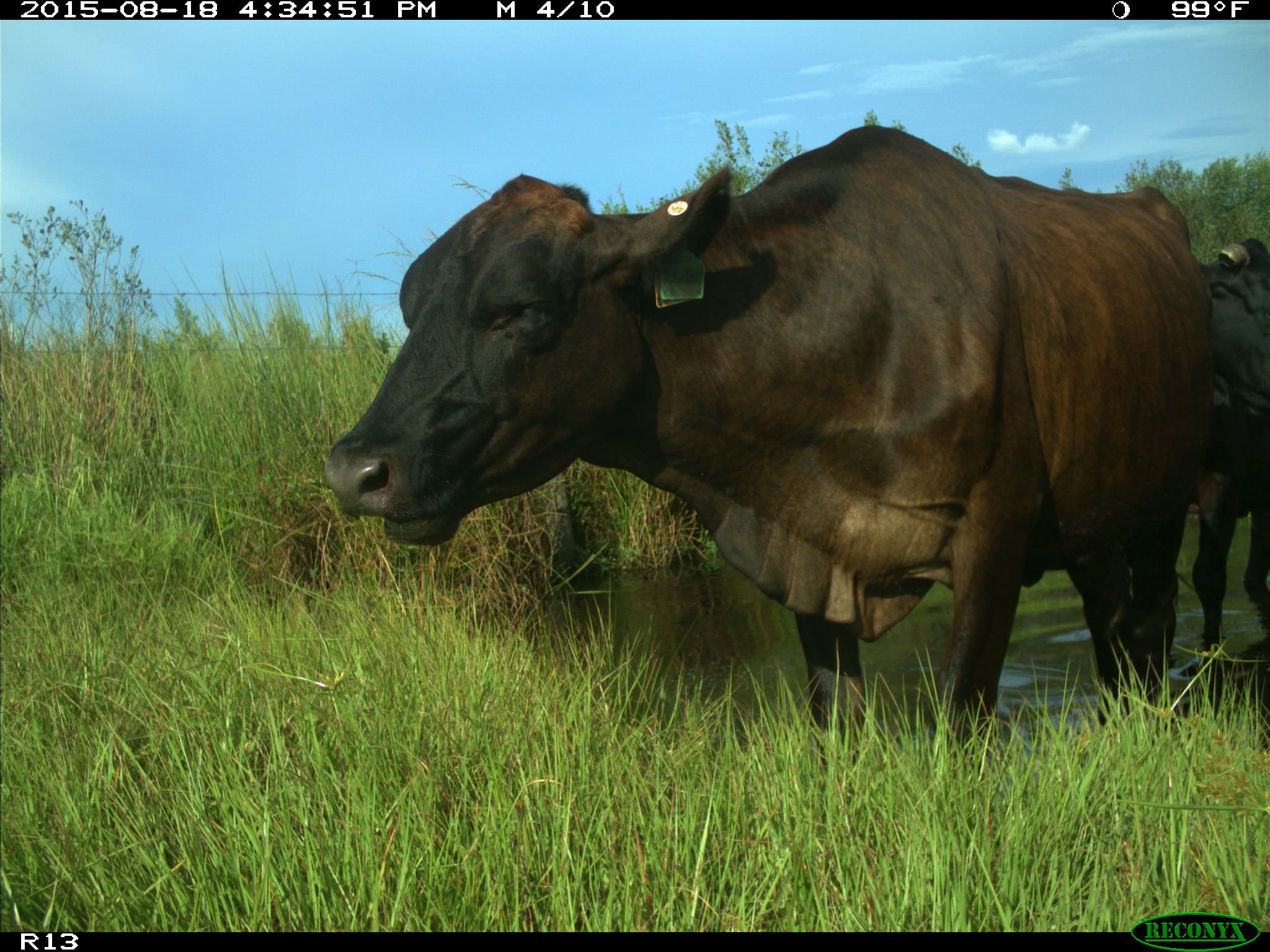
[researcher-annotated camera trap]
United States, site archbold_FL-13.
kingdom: Animalia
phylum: Chordata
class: Mammalia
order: Artiodactyla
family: Bovidae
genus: Bos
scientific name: Bos taurus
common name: domestic cow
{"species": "Bos taurus (domestic cow)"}